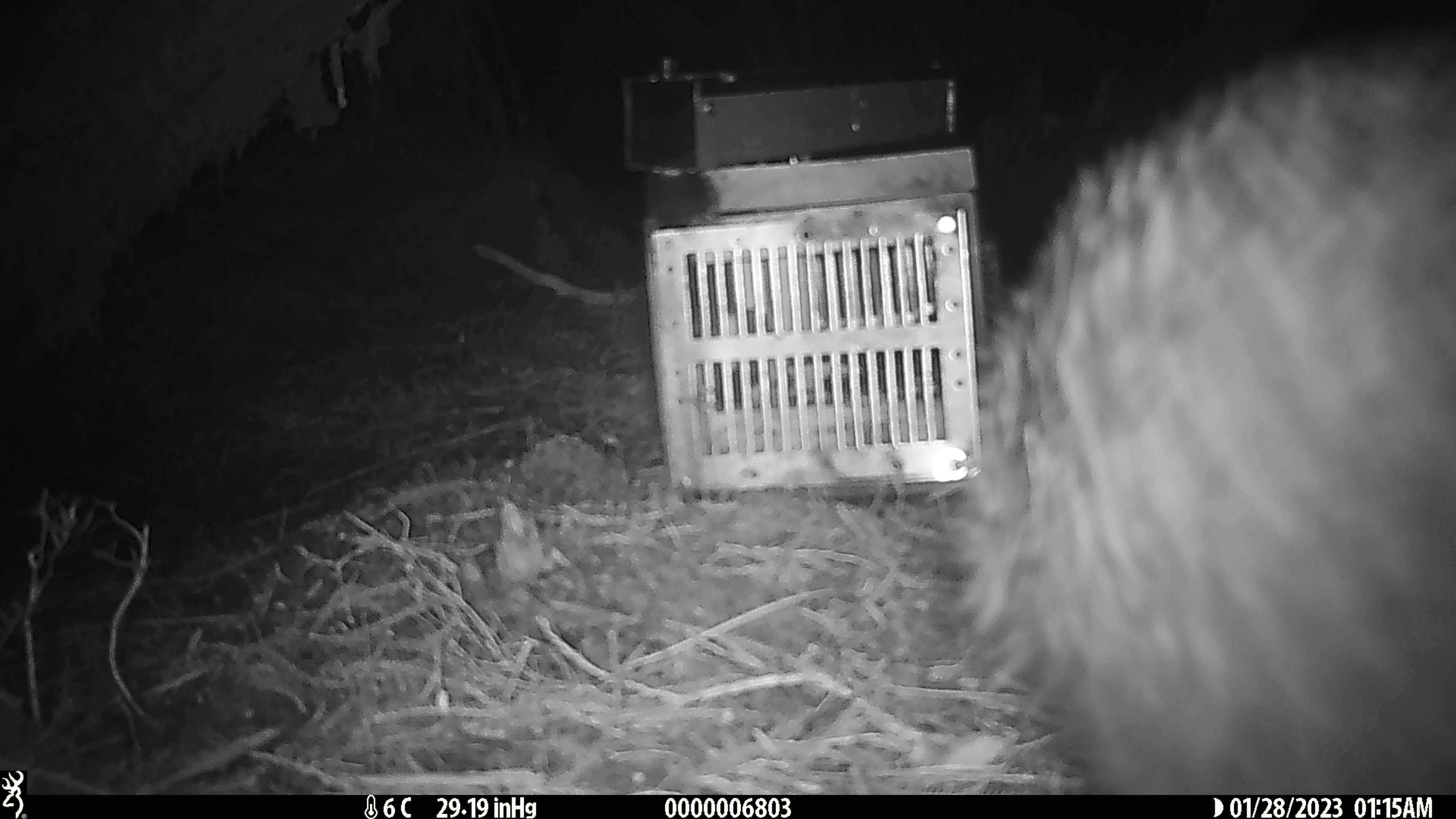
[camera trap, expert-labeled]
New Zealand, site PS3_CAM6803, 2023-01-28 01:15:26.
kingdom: Animalia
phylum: Chordata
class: Aves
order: Apterygiformes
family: Apterygidae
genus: Apteryx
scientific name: Apteryx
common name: kiwi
Kiwi (Apteryx).